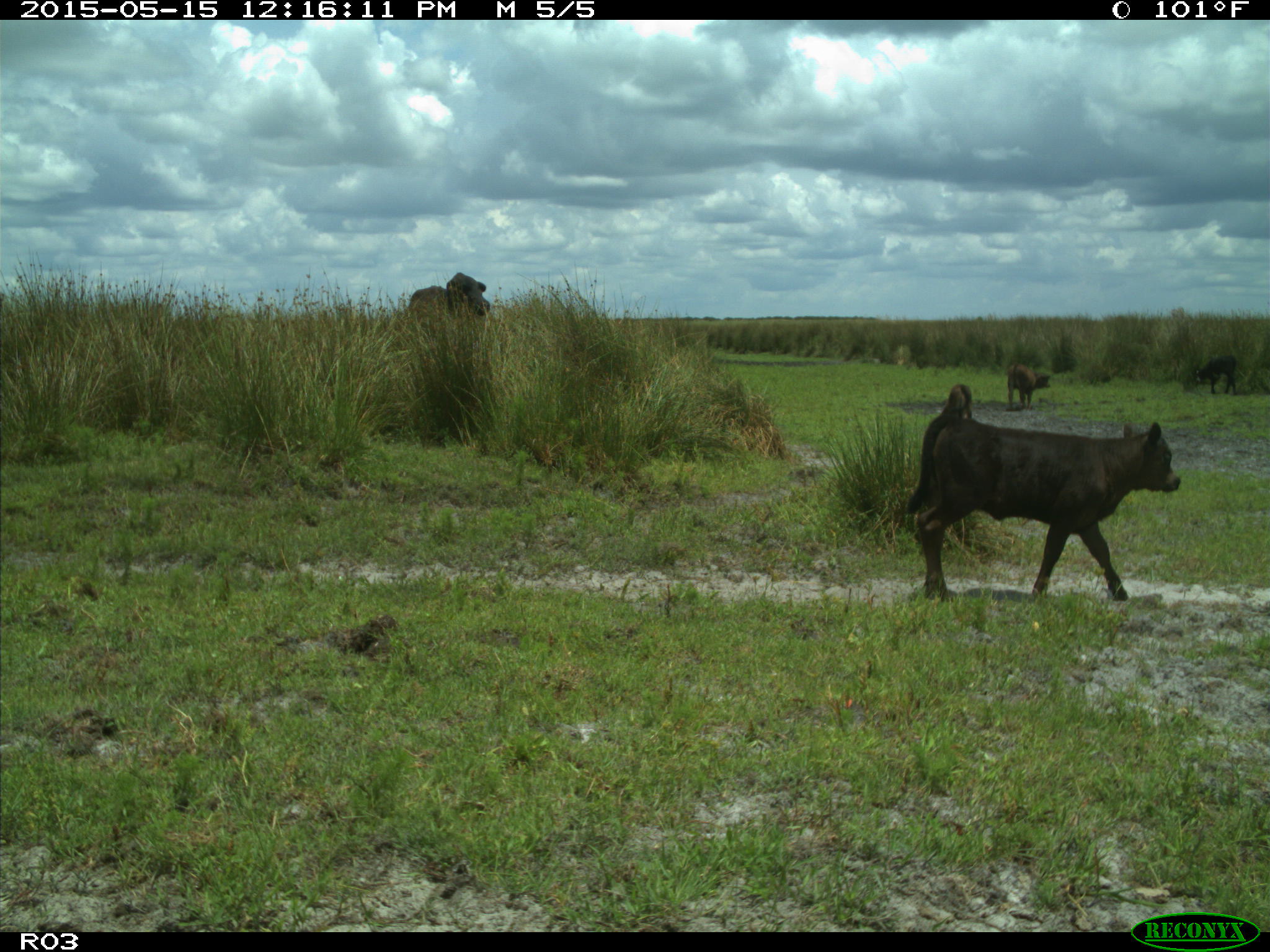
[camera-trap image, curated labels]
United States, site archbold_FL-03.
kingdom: Animalia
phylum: Chordata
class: Mammalia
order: Artiodactyla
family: Bovidae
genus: Bos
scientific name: Bos taurus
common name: domestic cow